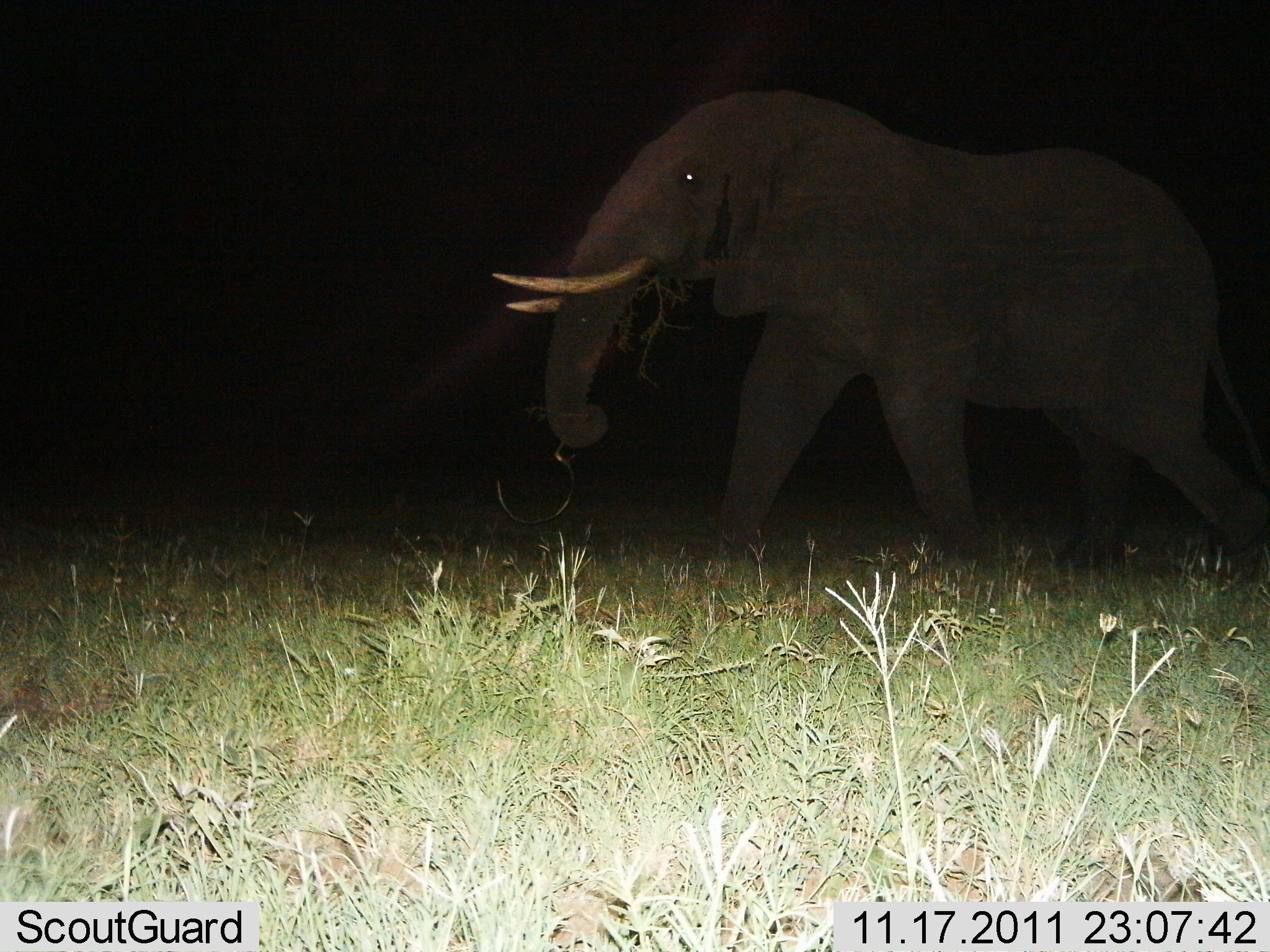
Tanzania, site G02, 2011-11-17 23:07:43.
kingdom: Animalia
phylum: Chordata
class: Mammalia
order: Proboscidea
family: Elephantidae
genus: Loxodonta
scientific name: Loxodonta africana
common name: african bush elephant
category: elephant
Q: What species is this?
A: Elephant (african bush elephant) (Loxodonta africana).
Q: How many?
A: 1.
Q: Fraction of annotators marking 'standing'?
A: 14%.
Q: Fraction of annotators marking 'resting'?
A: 0%.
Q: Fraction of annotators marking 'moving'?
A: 71%.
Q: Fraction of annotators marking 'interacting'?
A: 0%.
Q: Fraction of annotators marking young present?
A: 0%.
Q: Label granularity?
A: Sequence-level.